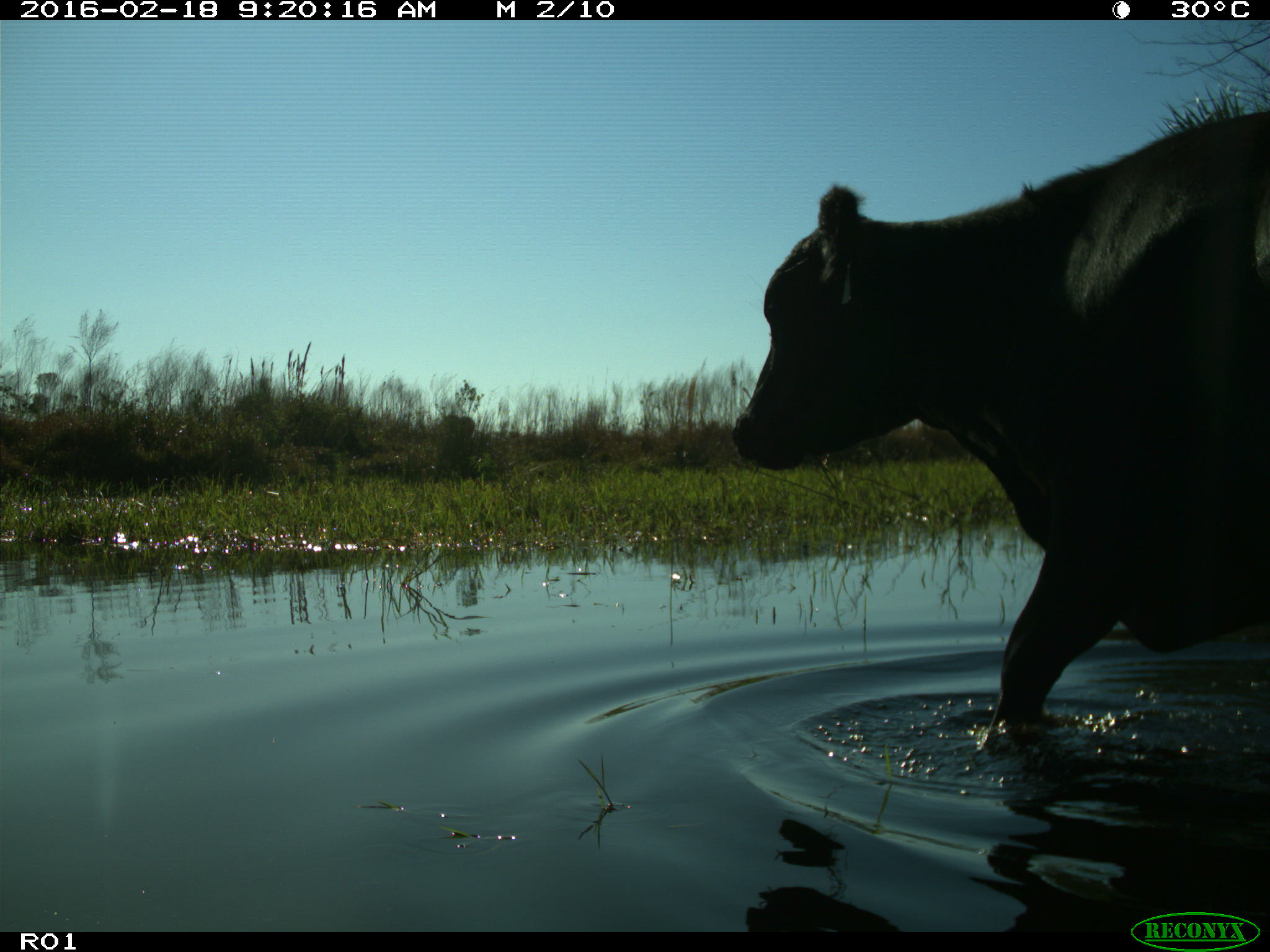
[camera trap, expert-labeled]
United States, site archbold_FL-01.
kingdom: Animalia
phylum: Chordata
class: Mammalia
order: Artiodactyla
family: Bovidae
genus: Bos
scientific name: Bos taurus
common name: domestic cow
Bos taurus (domestic cow).